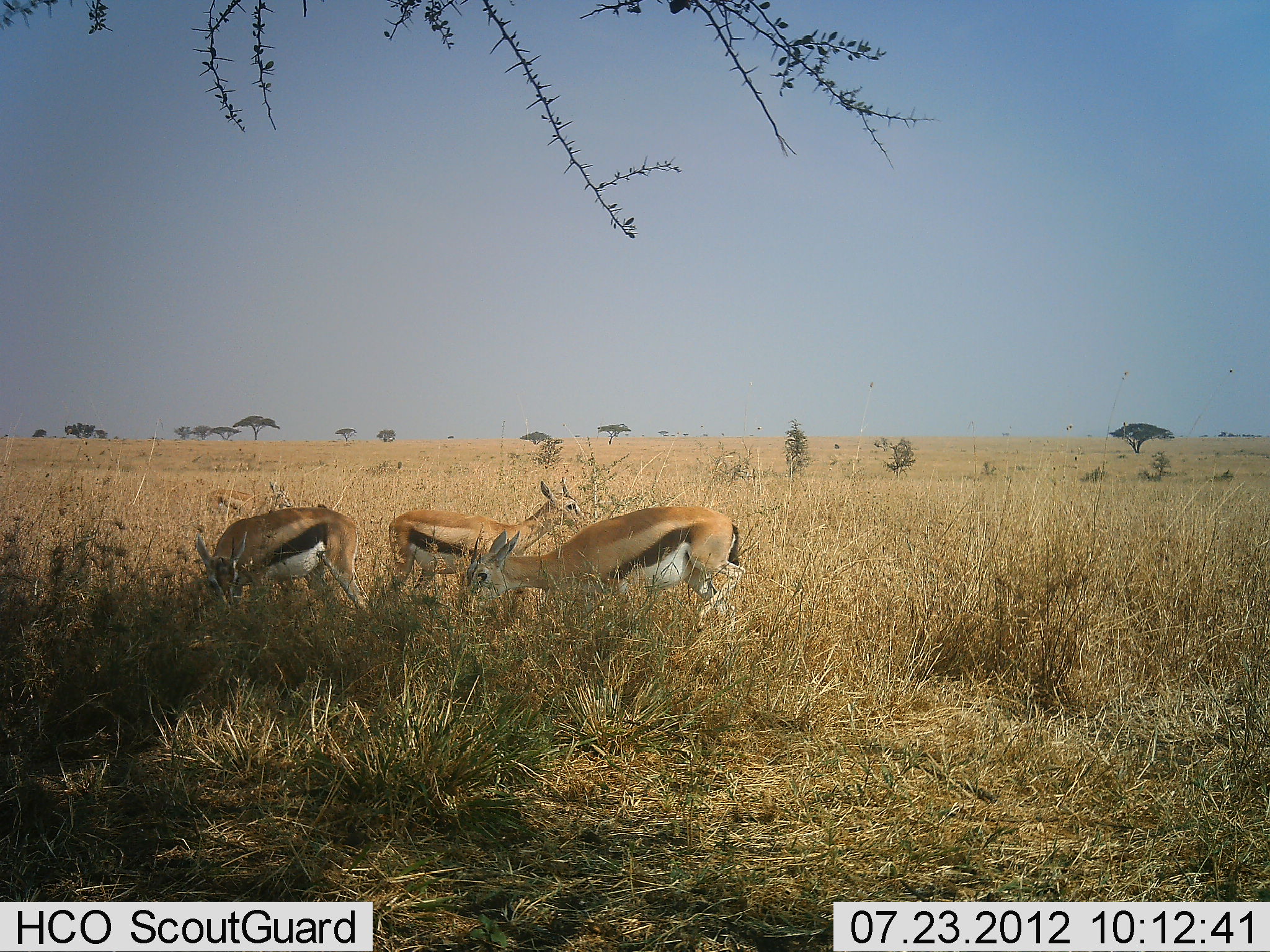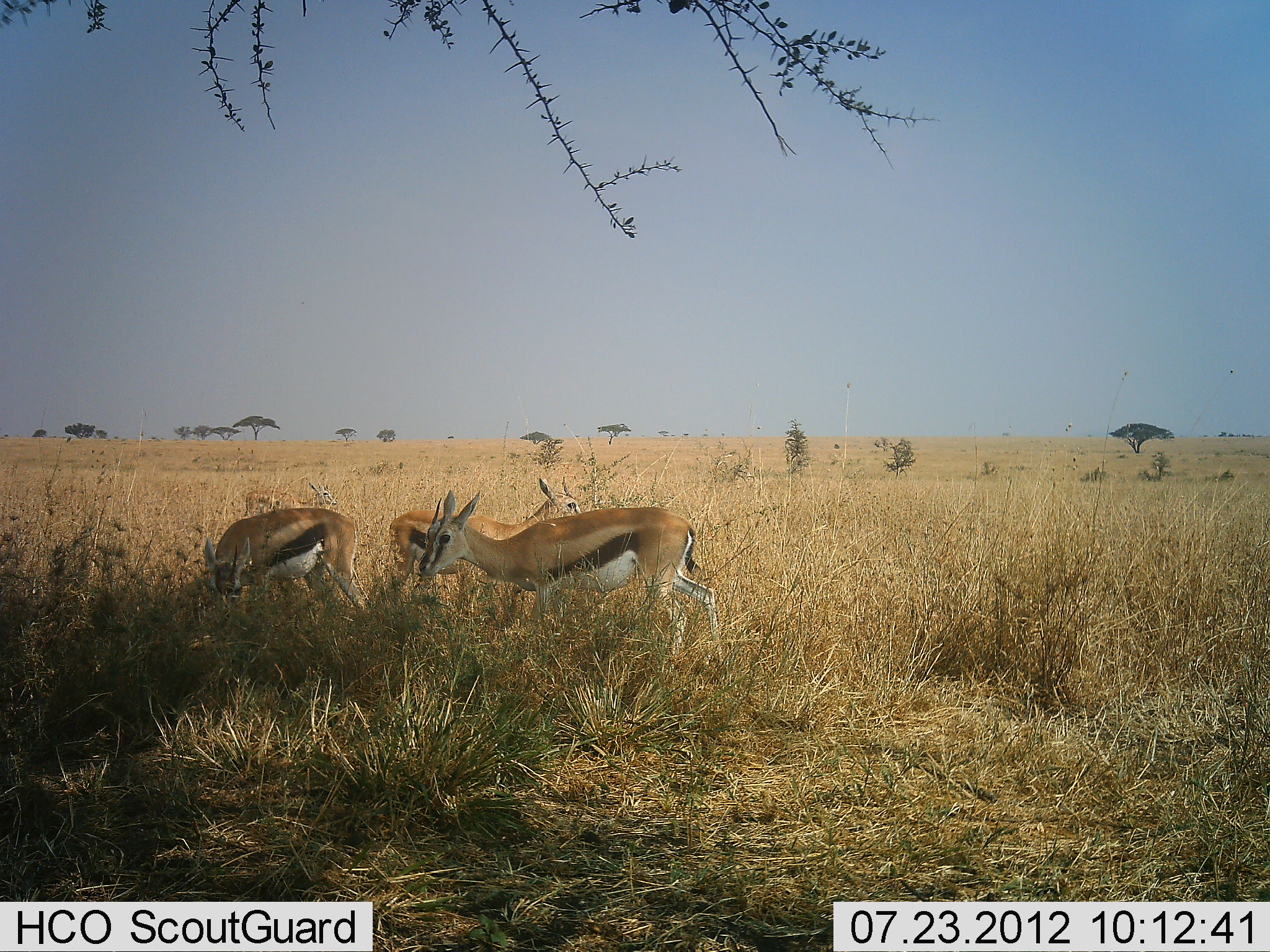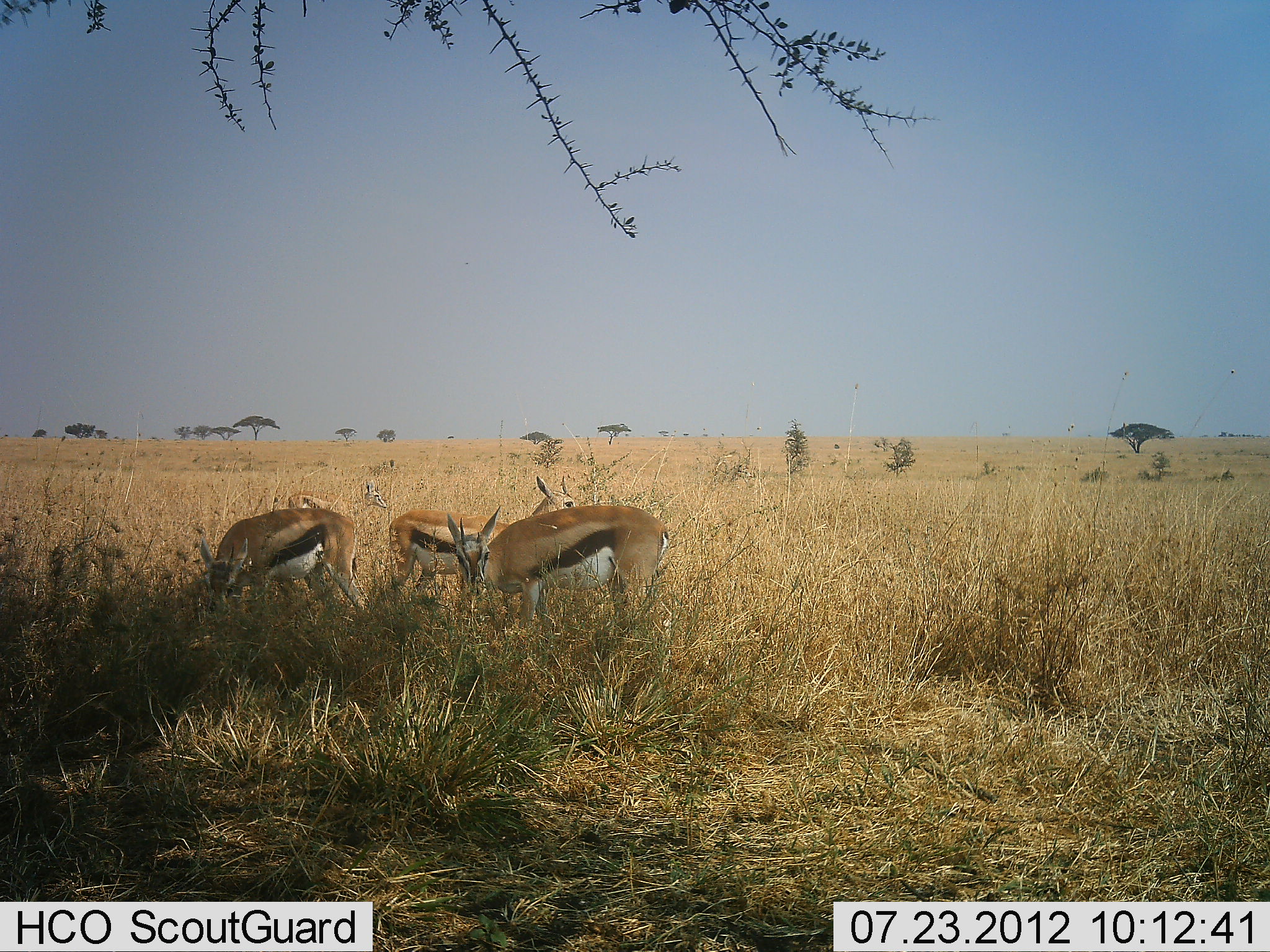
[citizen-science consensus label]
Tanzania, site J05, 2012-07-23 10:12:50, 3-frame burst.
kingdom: Animalia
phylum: Chordata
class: Mammalia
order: Artiodactyla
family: Bovidae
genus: Eudorcas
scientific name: Eudorcas thomsonii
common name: thomson's gazelle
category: gazellethomsons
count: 4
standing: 60%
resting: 0%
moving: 40%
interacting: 10%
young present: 0%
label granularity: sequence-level